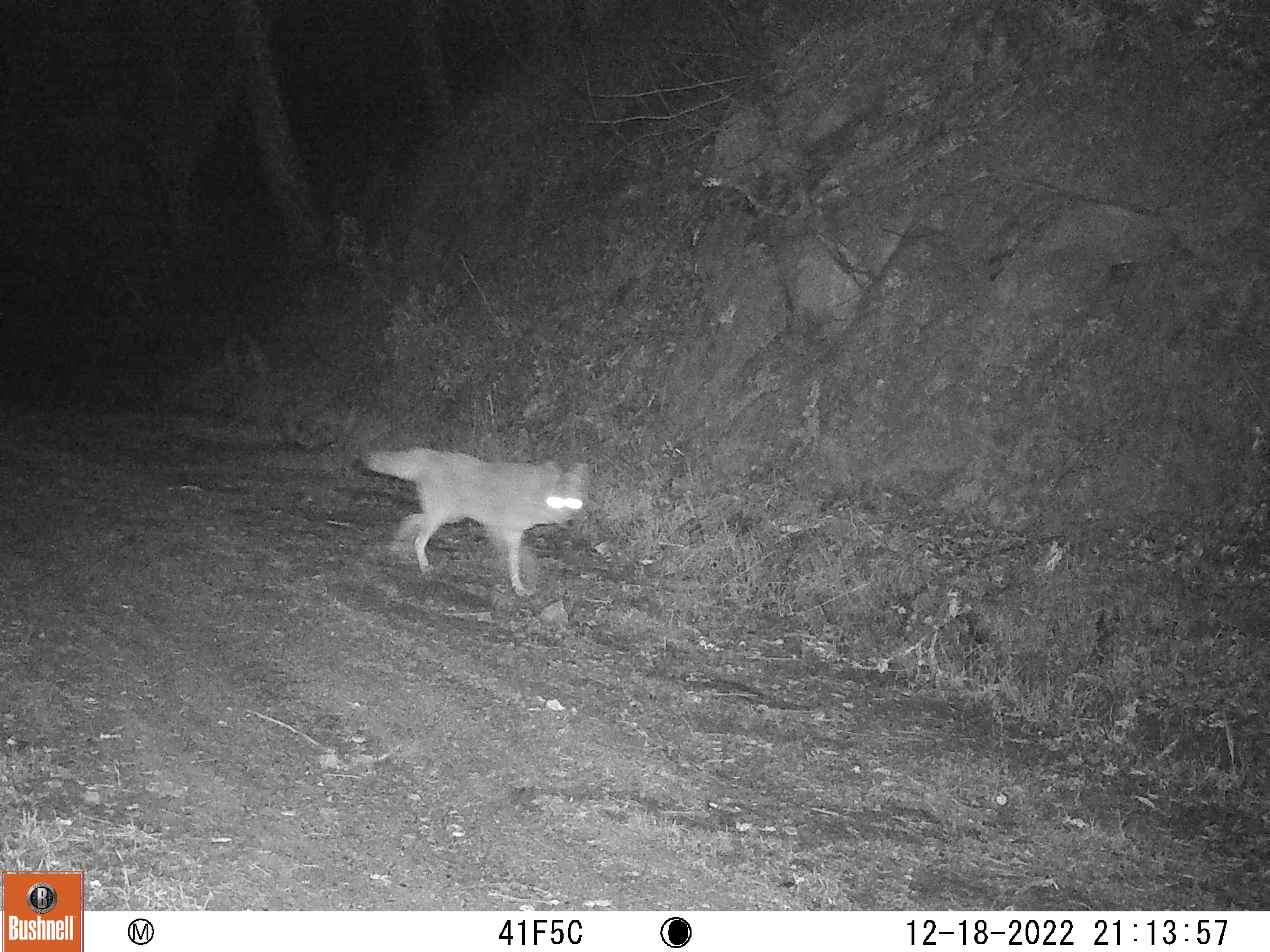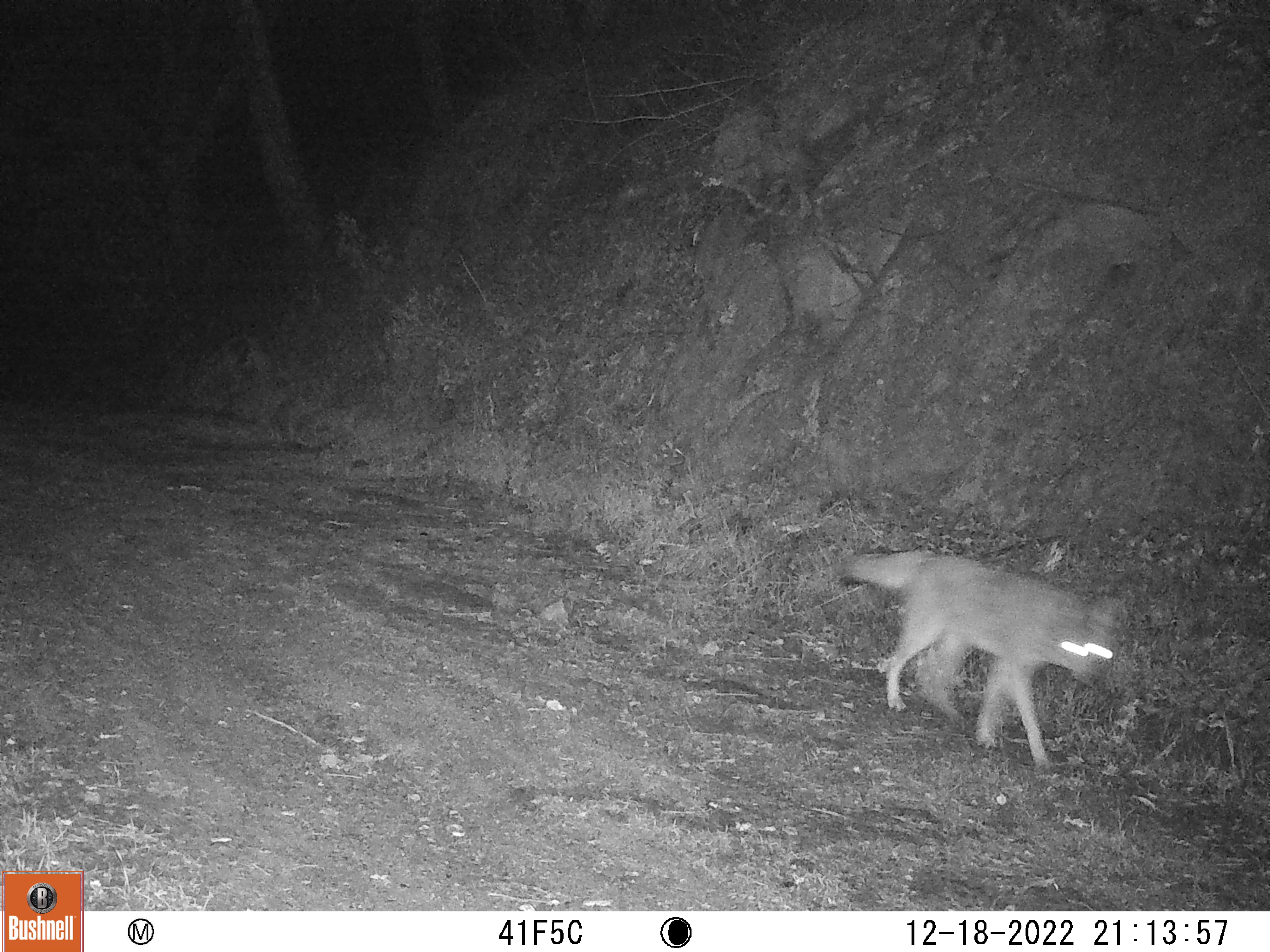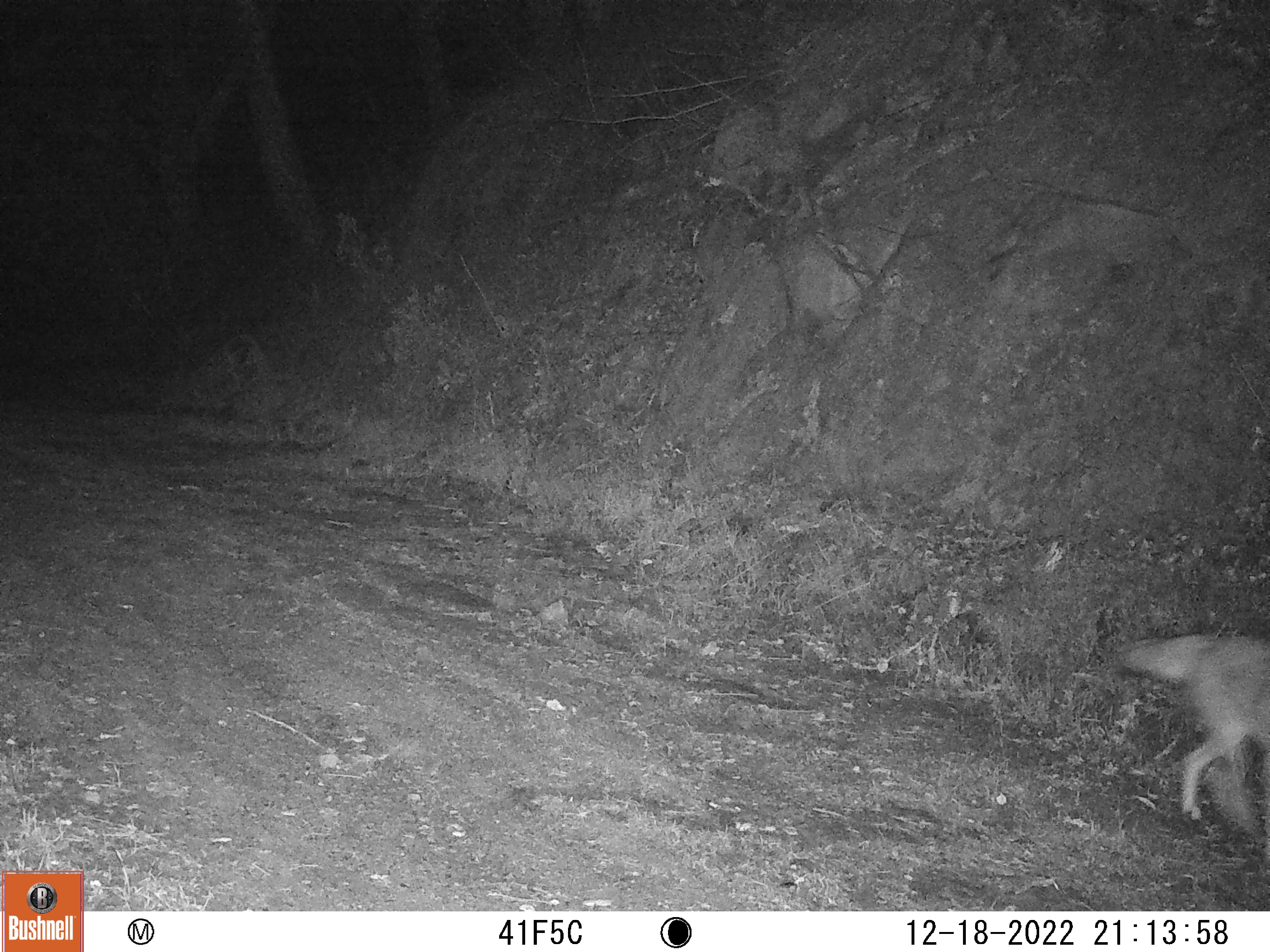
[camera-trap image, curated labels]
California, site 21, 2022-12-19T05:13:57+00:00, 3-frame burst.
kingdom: Animalia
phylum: Chordata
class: Mammalia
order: Carnivora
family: Canidae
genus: Canis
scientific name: Canis latrans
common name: coyote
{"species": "coyote (Canis latrans)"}